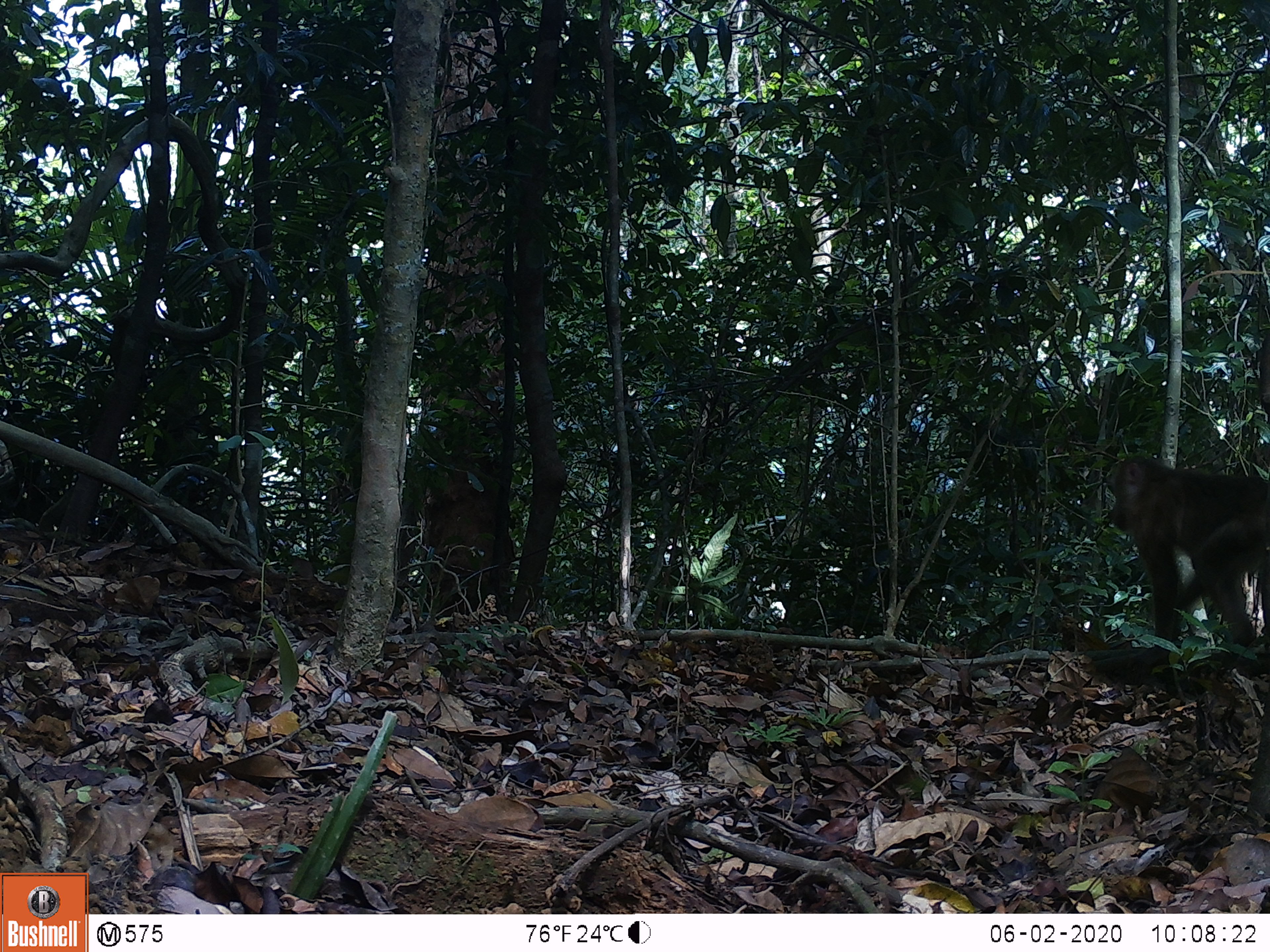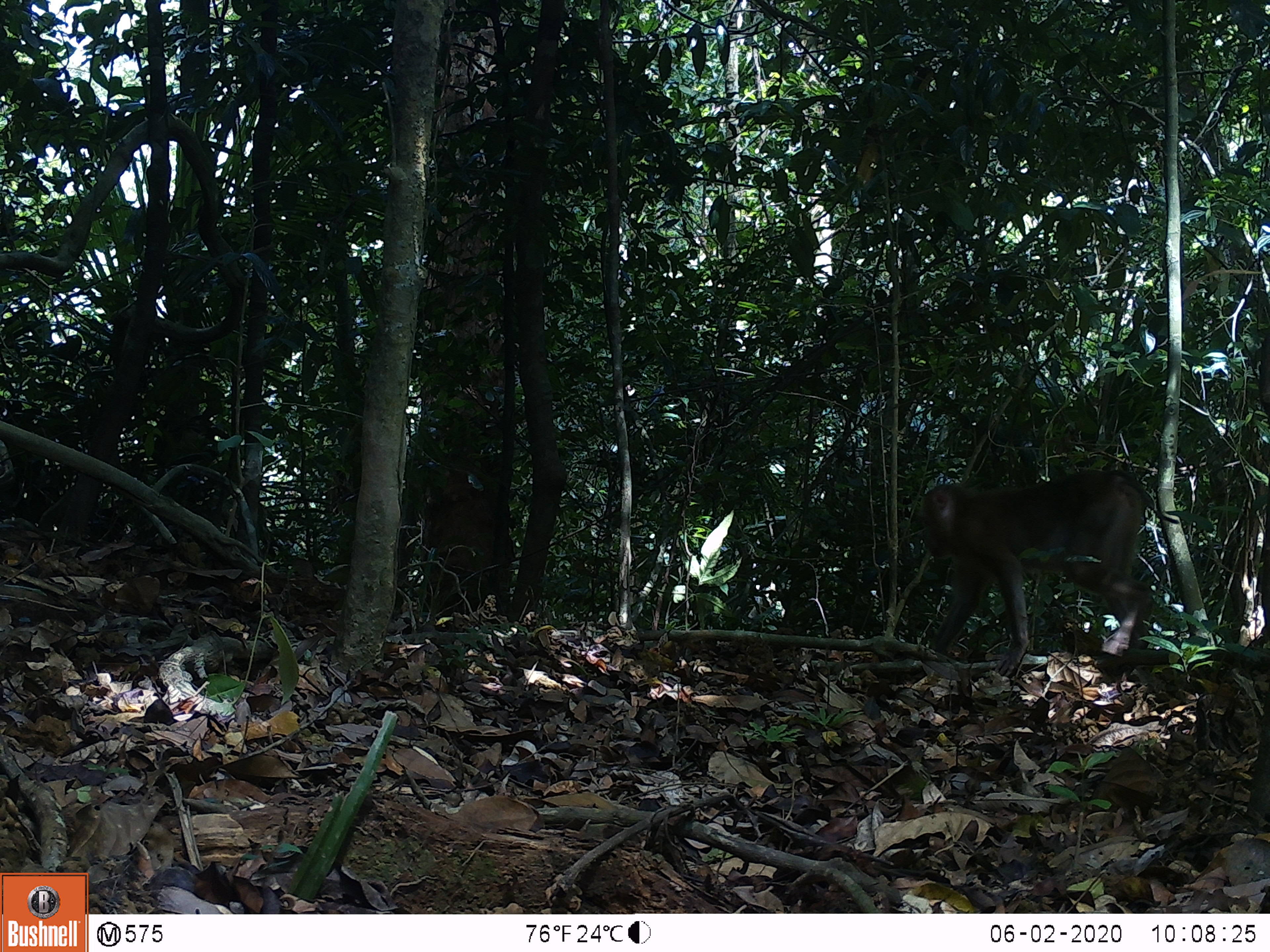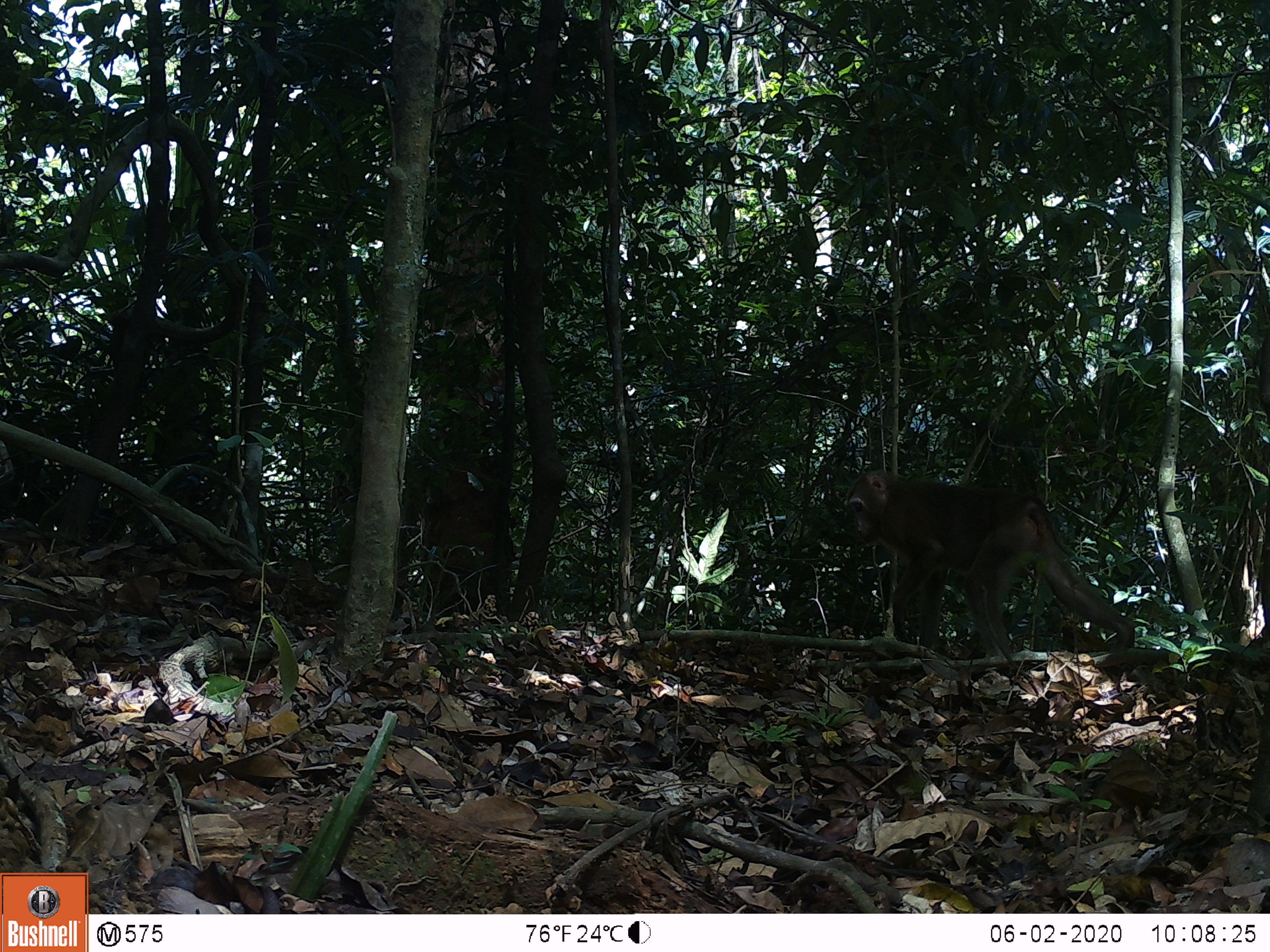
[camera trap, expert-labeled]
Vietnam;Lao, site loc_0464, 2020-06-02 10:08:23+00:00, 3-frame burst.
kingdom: Animalia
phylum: Chordata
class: Mammalia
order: Primates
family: Cercopithecidae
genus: Macaca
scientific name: Macaca nemestrina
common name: pig-tailed macaque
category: pig tailed macaque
Pig tailed macaque (pig-tailed macaque) (Macaca nemestrina). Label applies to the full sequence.